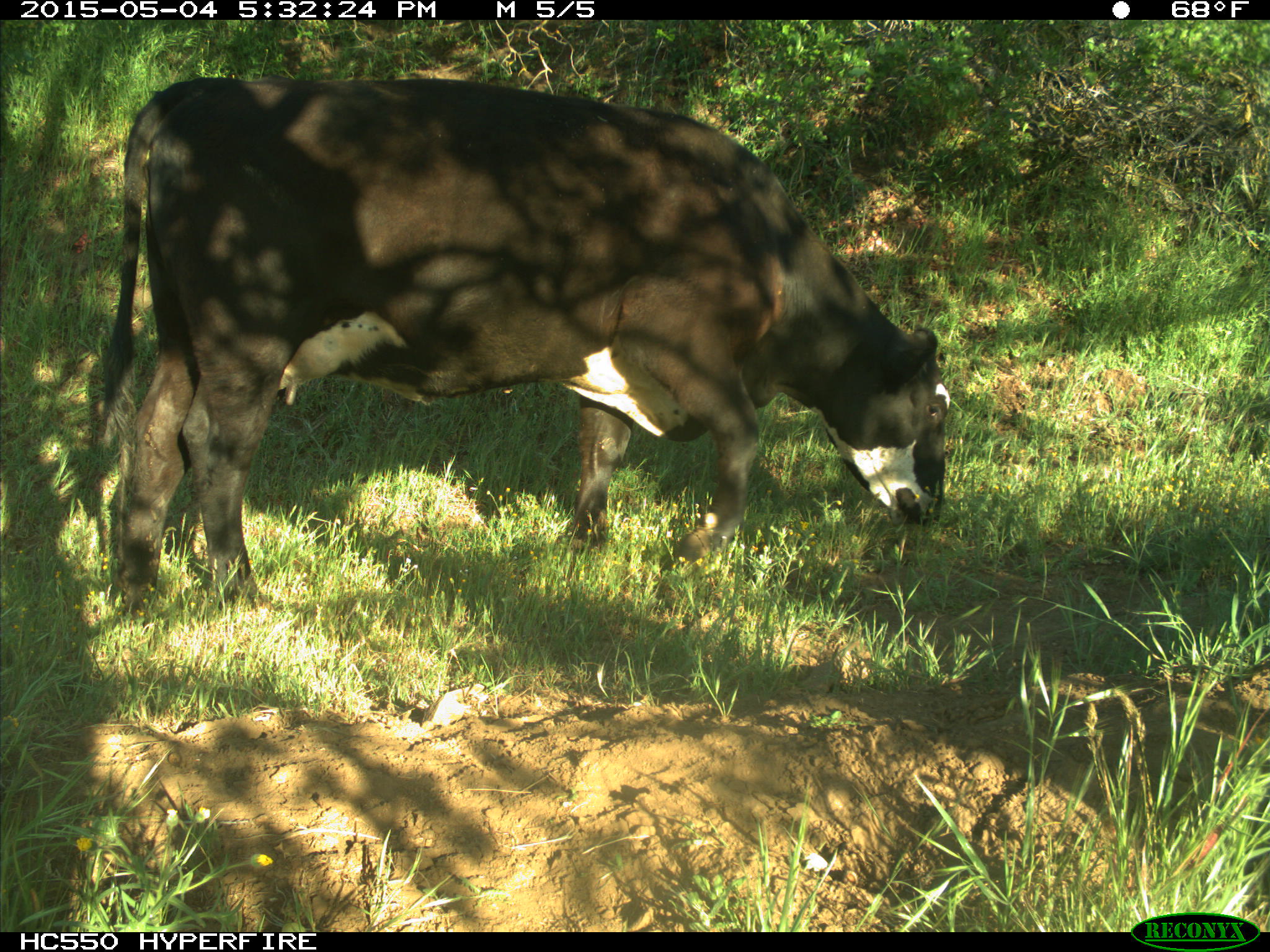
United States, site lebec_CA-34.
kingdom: Animalia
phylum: Chordata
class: Mammalia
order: Artiodactyla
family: Bovidae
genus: Bos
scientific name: Bos taurus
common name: domestic cow